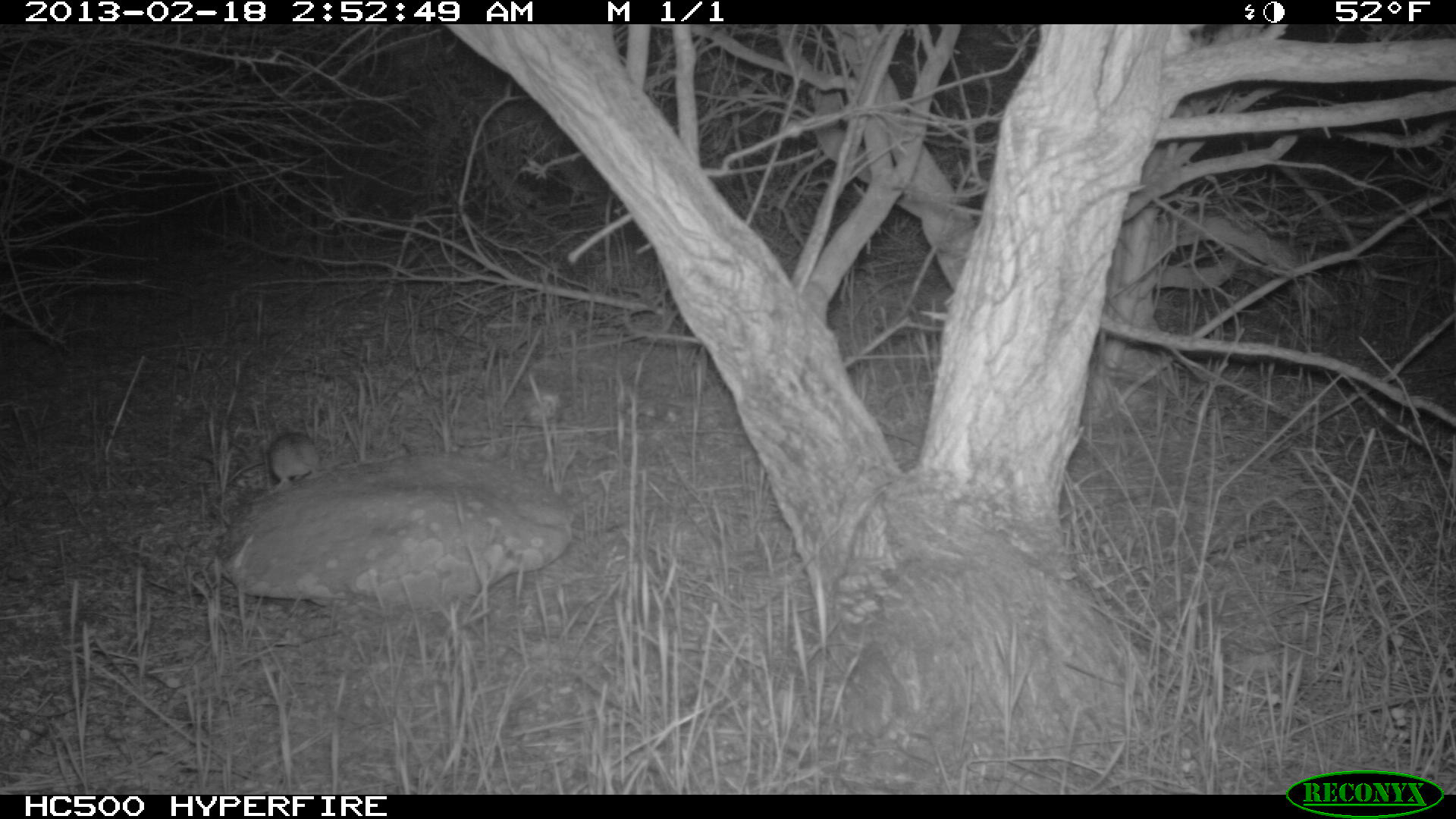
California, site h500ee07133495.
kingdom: Animalia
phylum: Chordata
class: Mammalia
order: Rodentia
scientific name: Rodentia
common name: rodent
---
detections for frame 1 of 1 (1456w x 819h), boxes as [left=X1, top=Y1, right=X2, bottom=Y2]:
rodent: [left=269, top=431, right=322, bottom=489]